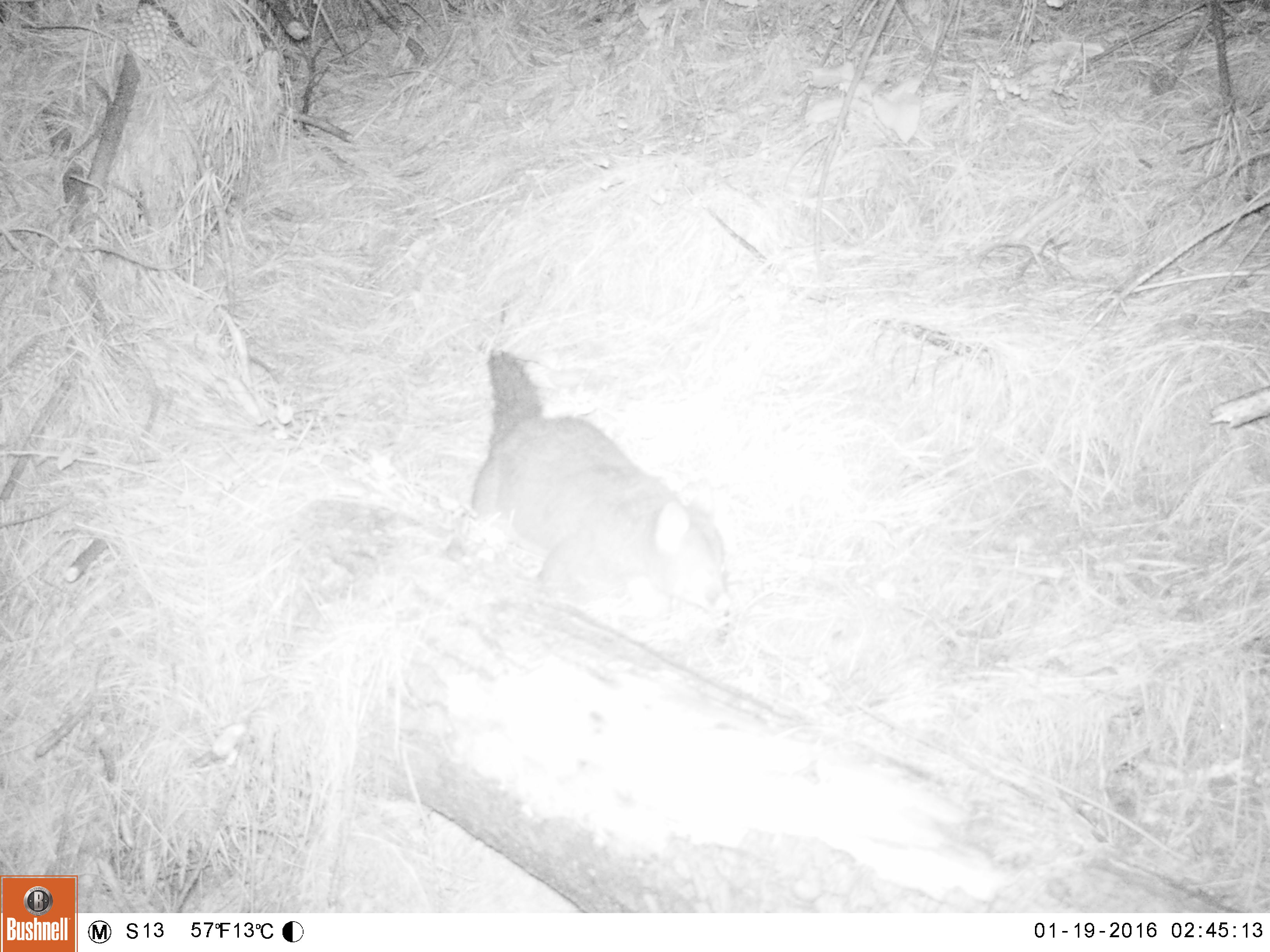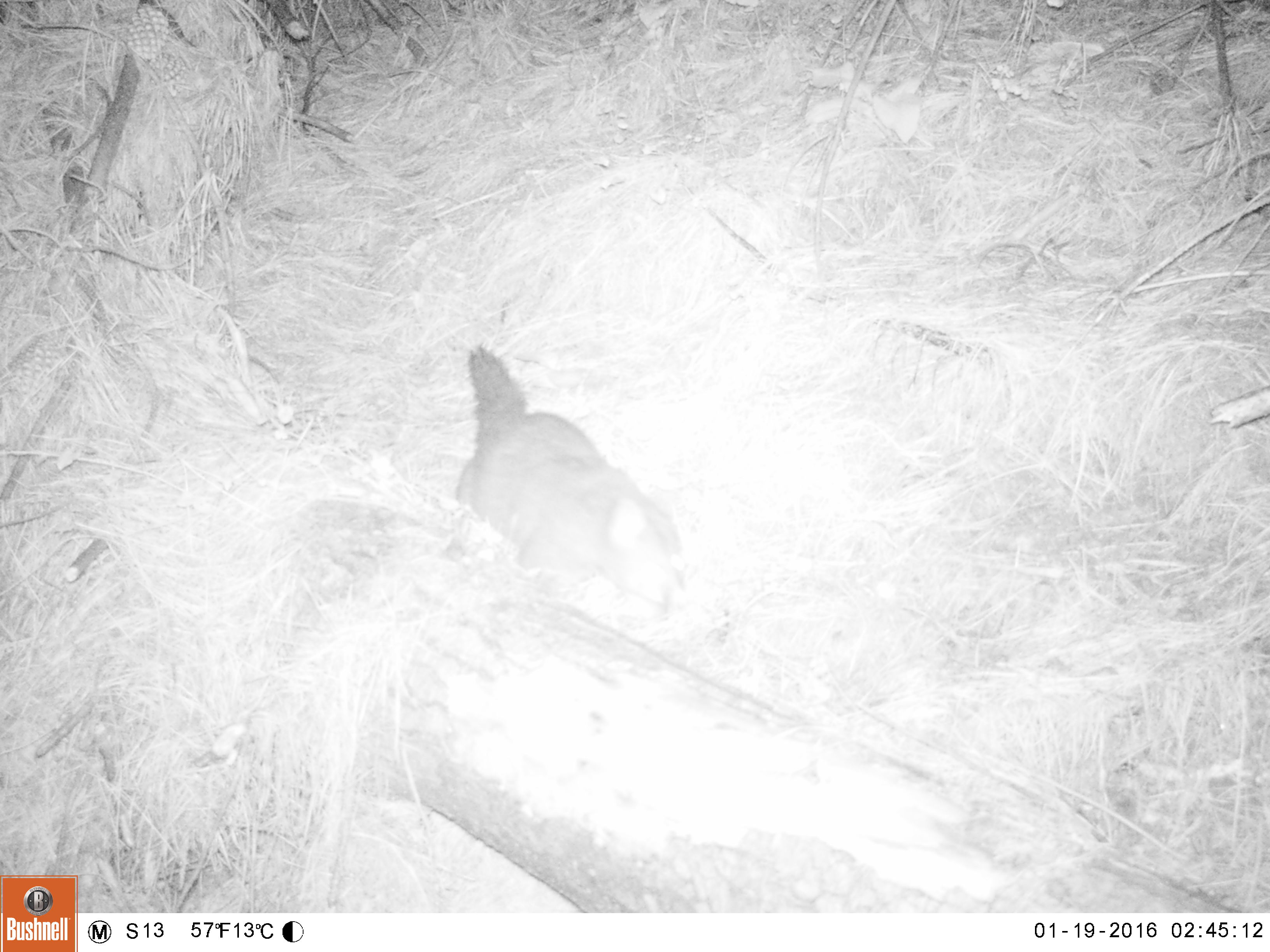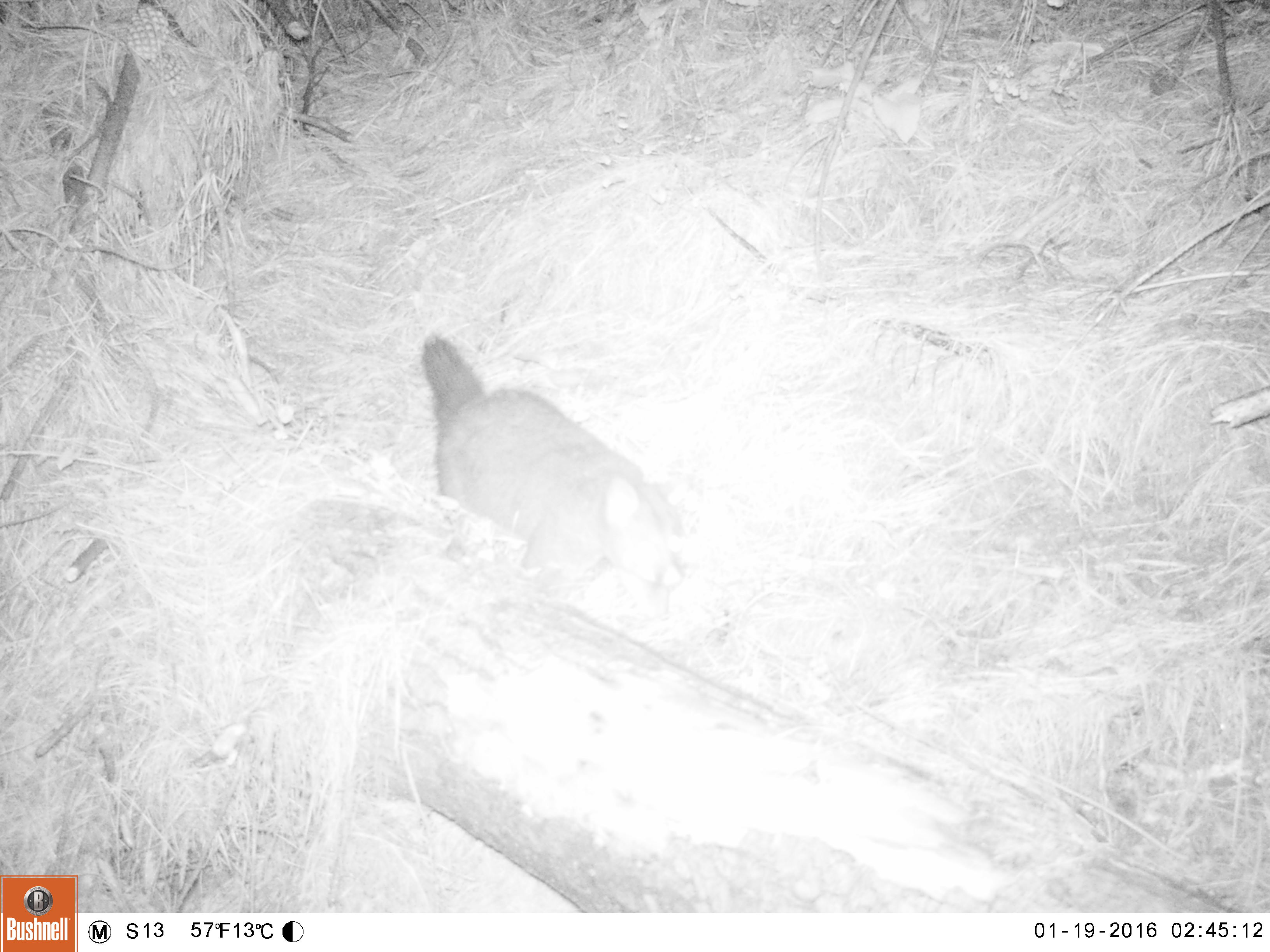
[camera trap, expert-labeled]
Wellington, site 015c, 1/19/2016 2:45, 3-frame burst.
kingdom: Animalia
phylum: Chordata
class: Mammalia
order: Didelphimorphia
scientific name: Didelphimorphia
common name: possum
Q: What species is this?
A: Possum (Didelphimorphia).